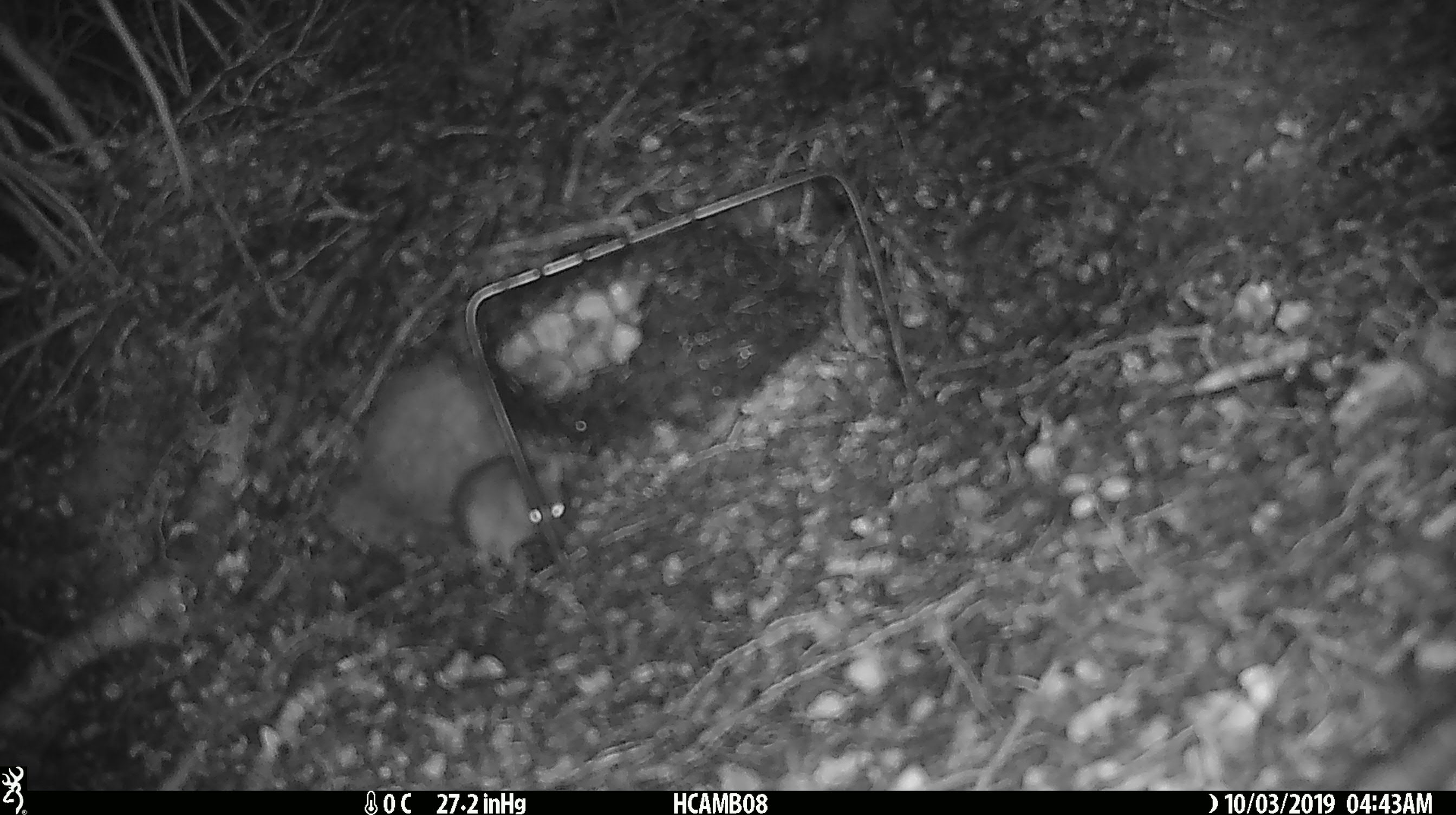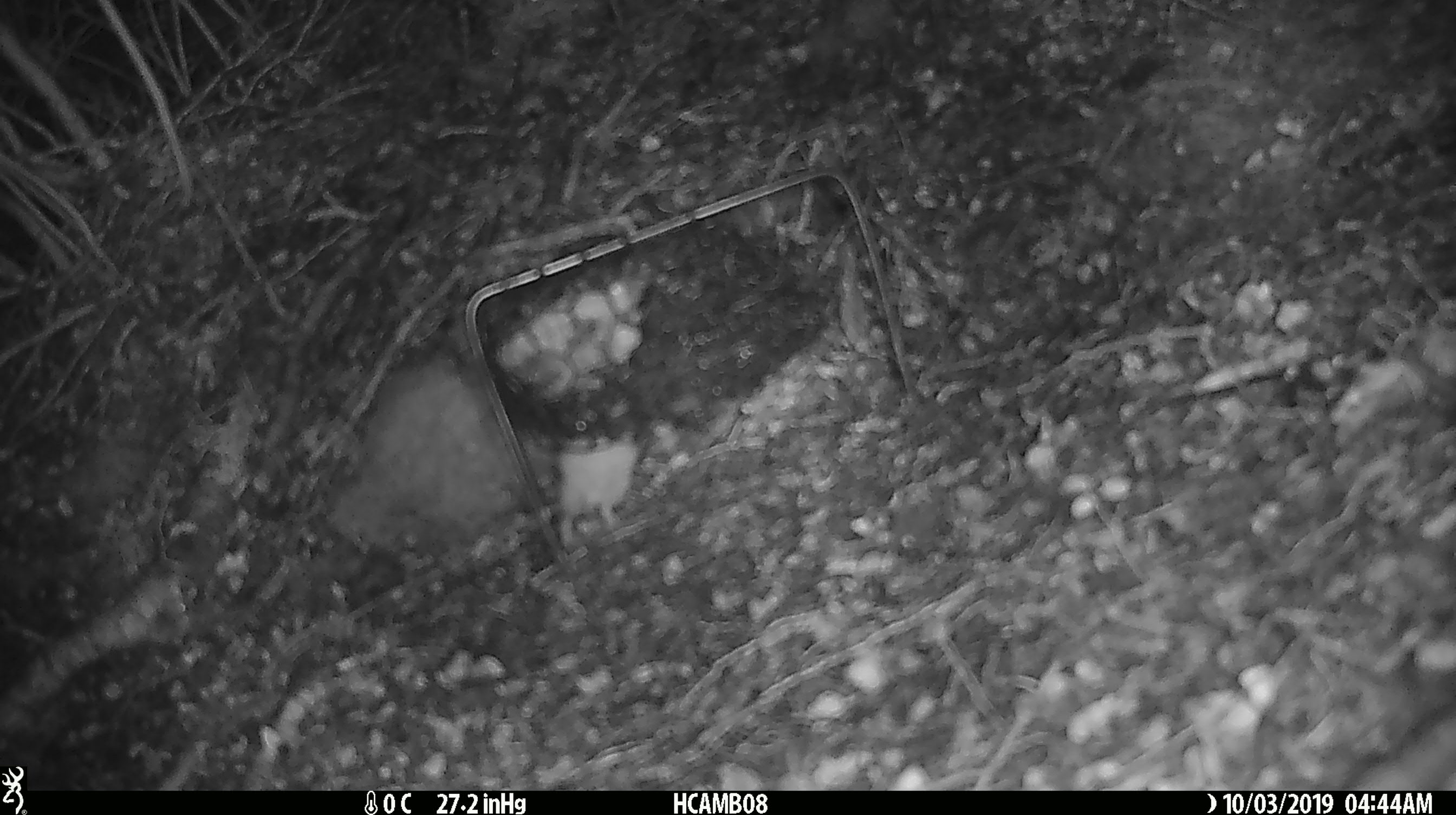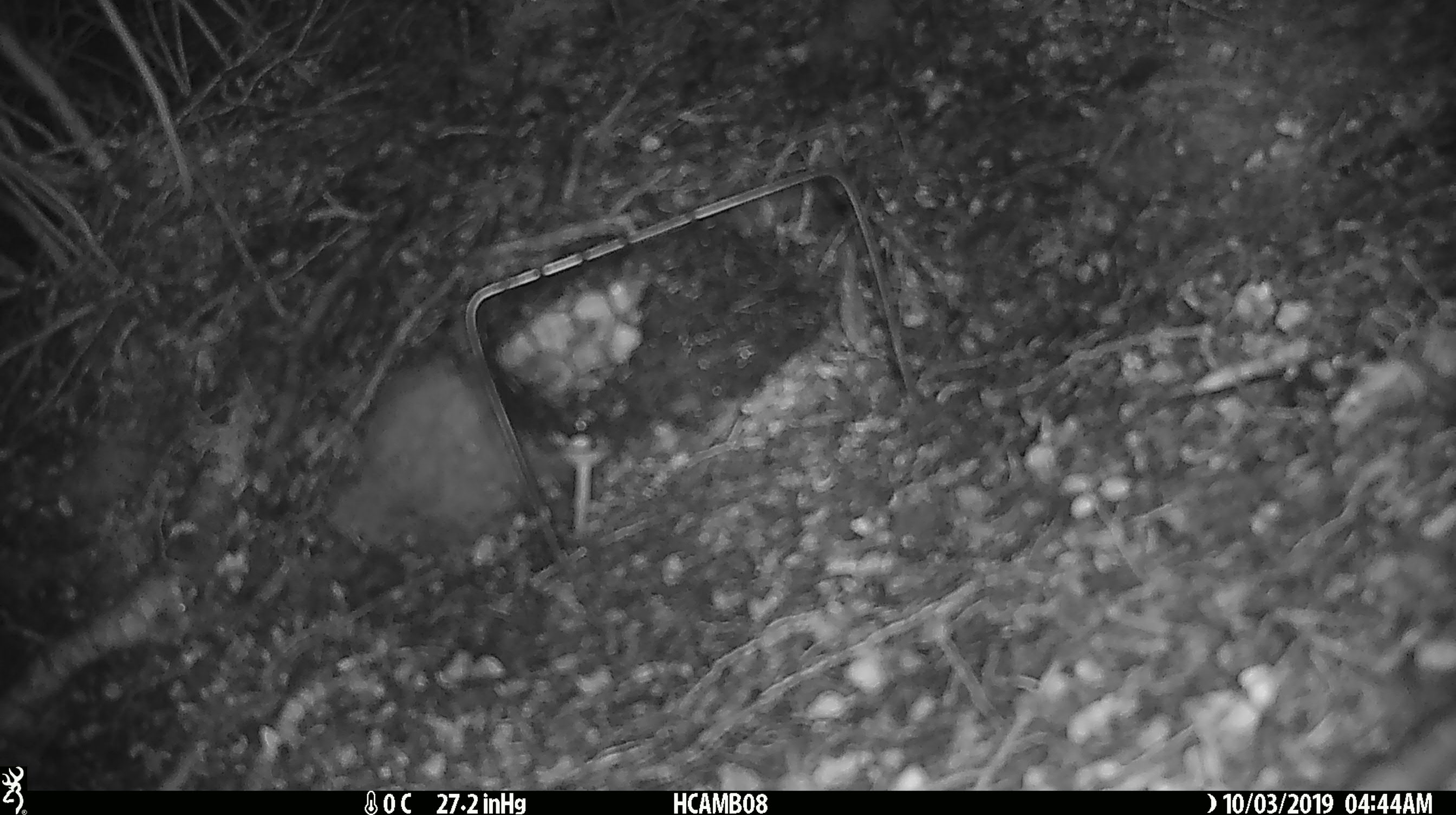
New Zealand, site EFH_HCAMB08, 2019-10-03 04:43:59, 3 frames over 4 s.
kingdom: Animalia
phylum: Chordata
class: Mammalia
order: Rodentia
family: Muridae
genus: Mus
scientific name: Mus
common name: mouse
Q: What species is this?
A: Mouse (Mus).